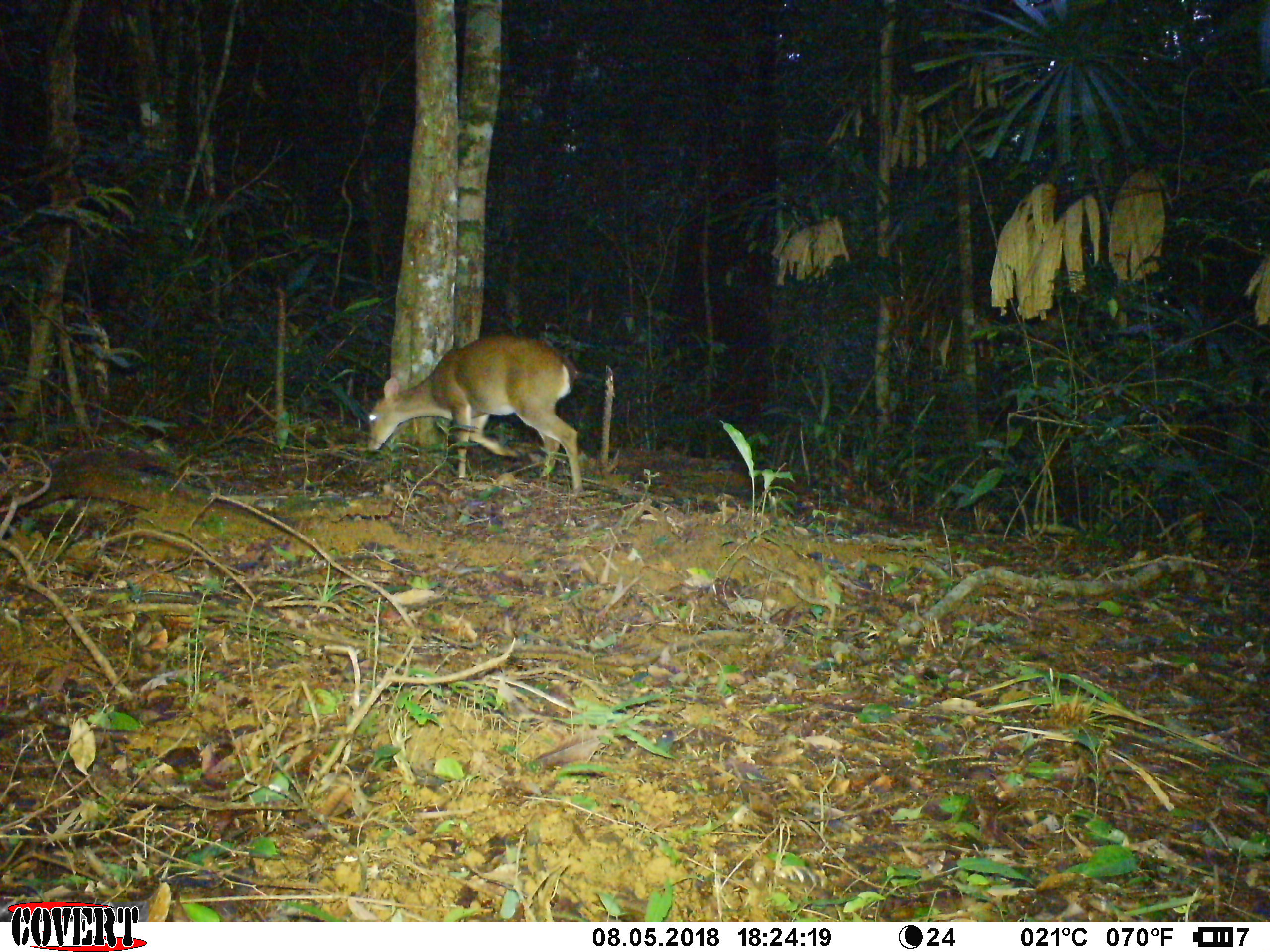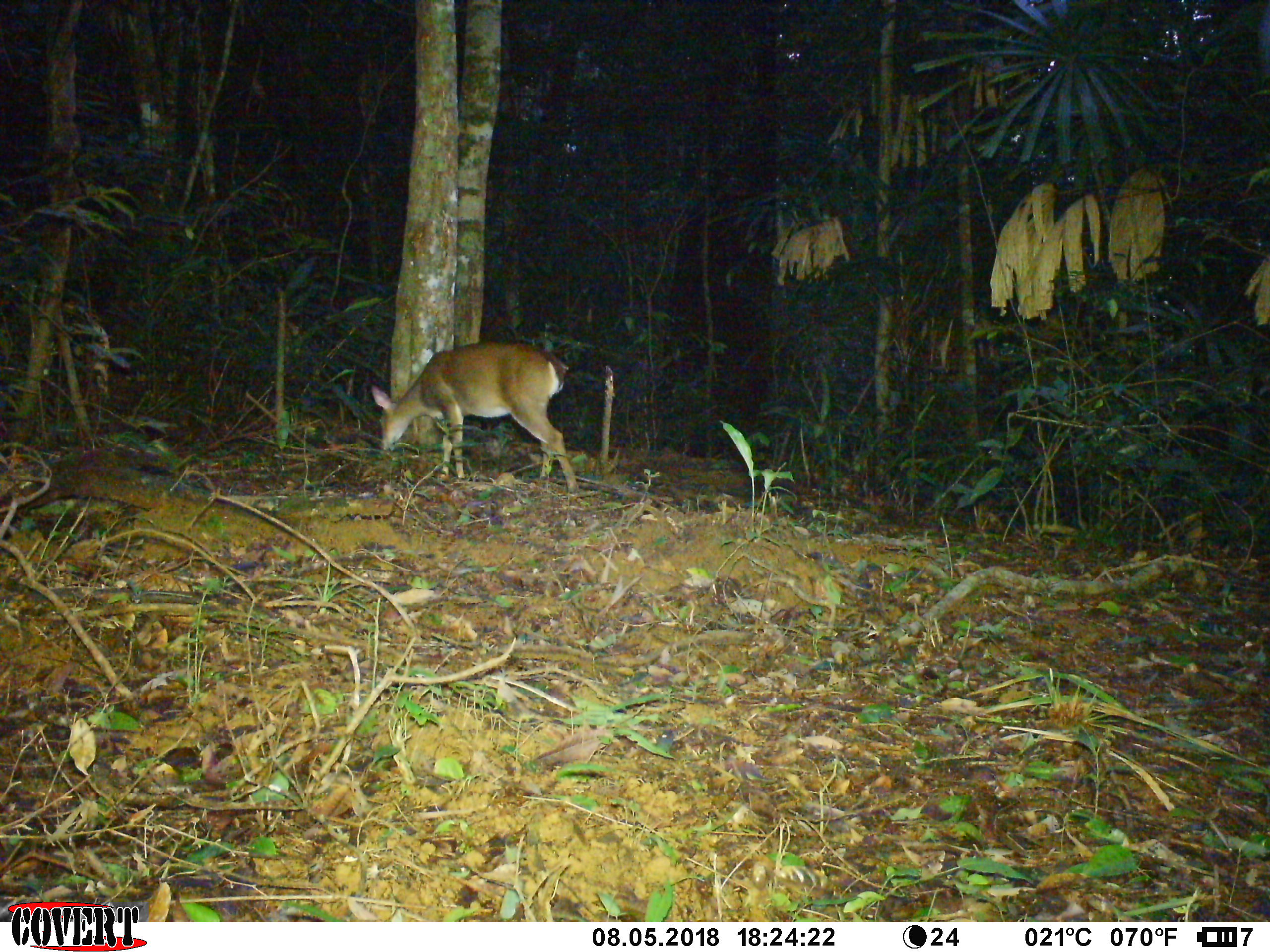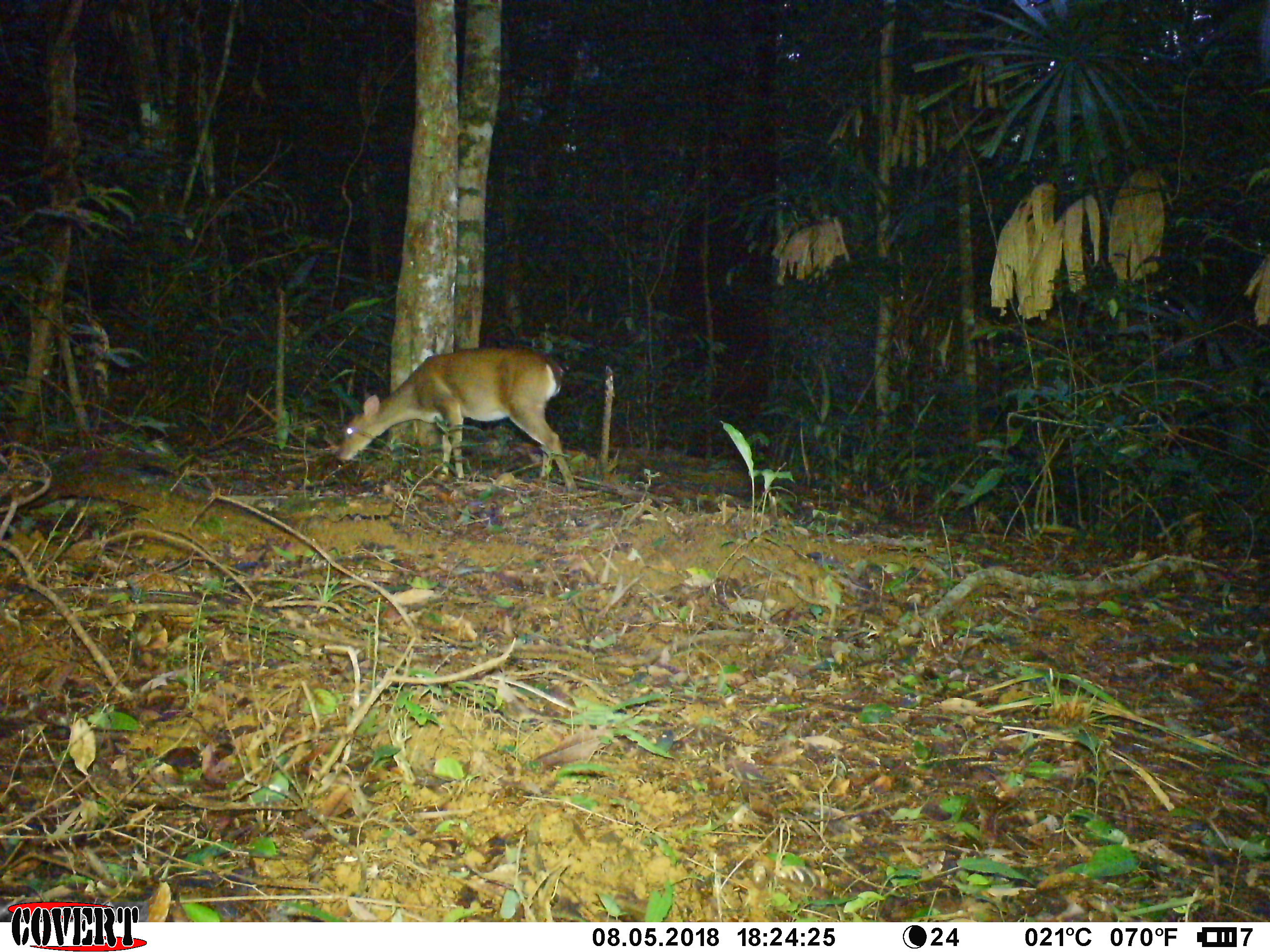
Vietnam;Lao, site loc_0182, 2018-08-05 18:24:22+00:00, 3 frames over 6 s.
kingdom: Animalia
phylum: Chordata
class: Mammalia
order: Artiodactyla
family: Cervidae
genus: Muntiacus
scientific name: Muntiacus vuquangensis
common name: large-antlered muntjac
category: large antlered muntjac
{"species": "large antlered muntjac (large-antlered muntjac) (Muntiacus vuquangensis)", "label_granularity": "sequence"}